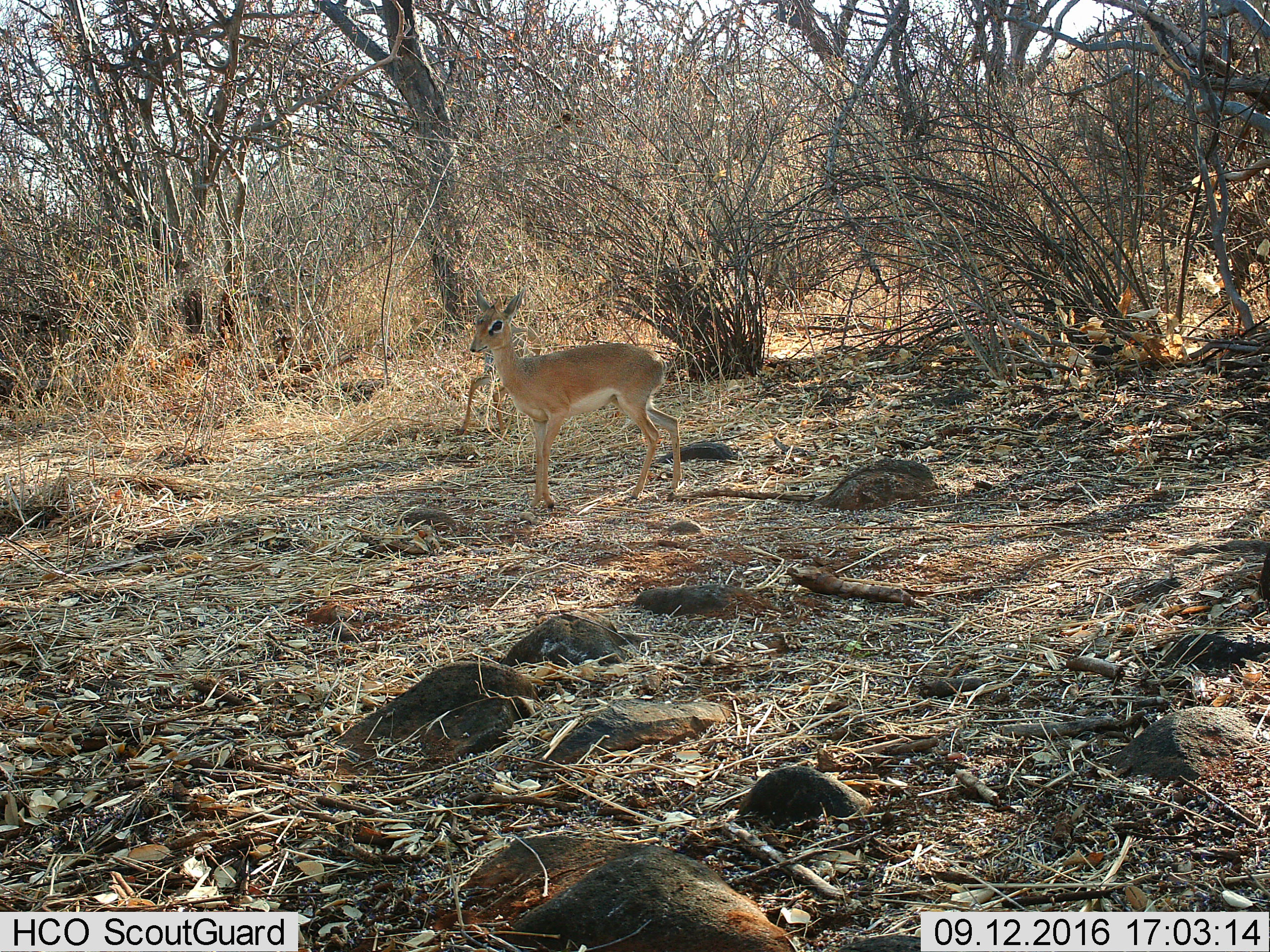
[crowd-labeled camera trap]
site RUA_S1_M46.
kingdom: Animalia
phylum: Chordata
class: Mammalia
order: Artiodactyla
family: Bovidae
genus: Madoqua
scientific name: Madoqua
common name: dik-dik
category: dikdik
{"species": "dikdik (dik-dik) (Madoqua)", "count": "2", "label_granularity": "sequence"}